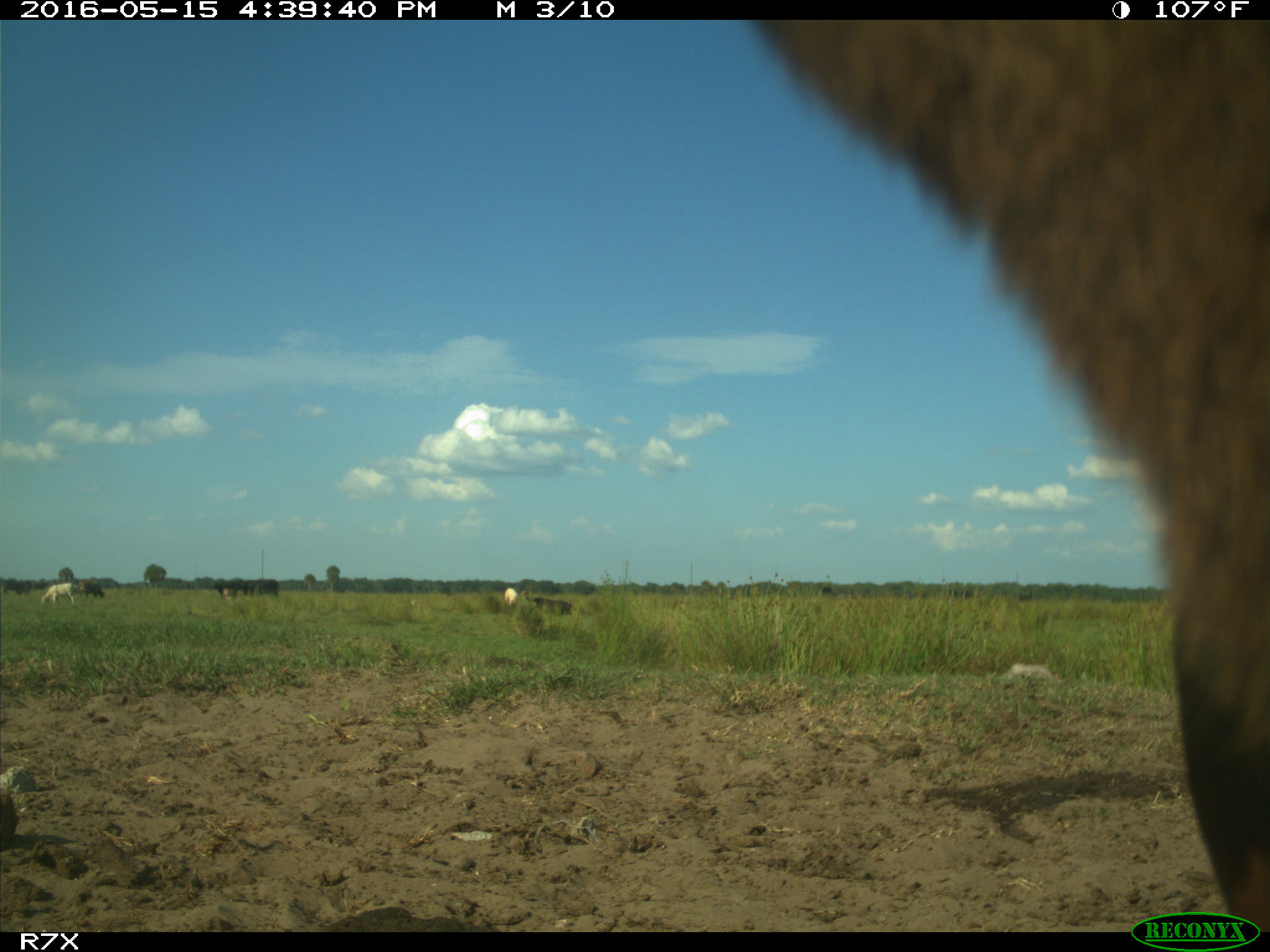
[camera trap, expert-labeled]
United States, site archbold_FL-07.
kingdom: Animalia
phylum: Chordata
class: Mammalia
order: Artiodactyla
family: Bovidae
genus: Bos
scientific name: Bos taurus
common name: domestic cow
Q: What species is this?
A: Bos taurus (domestic cow).